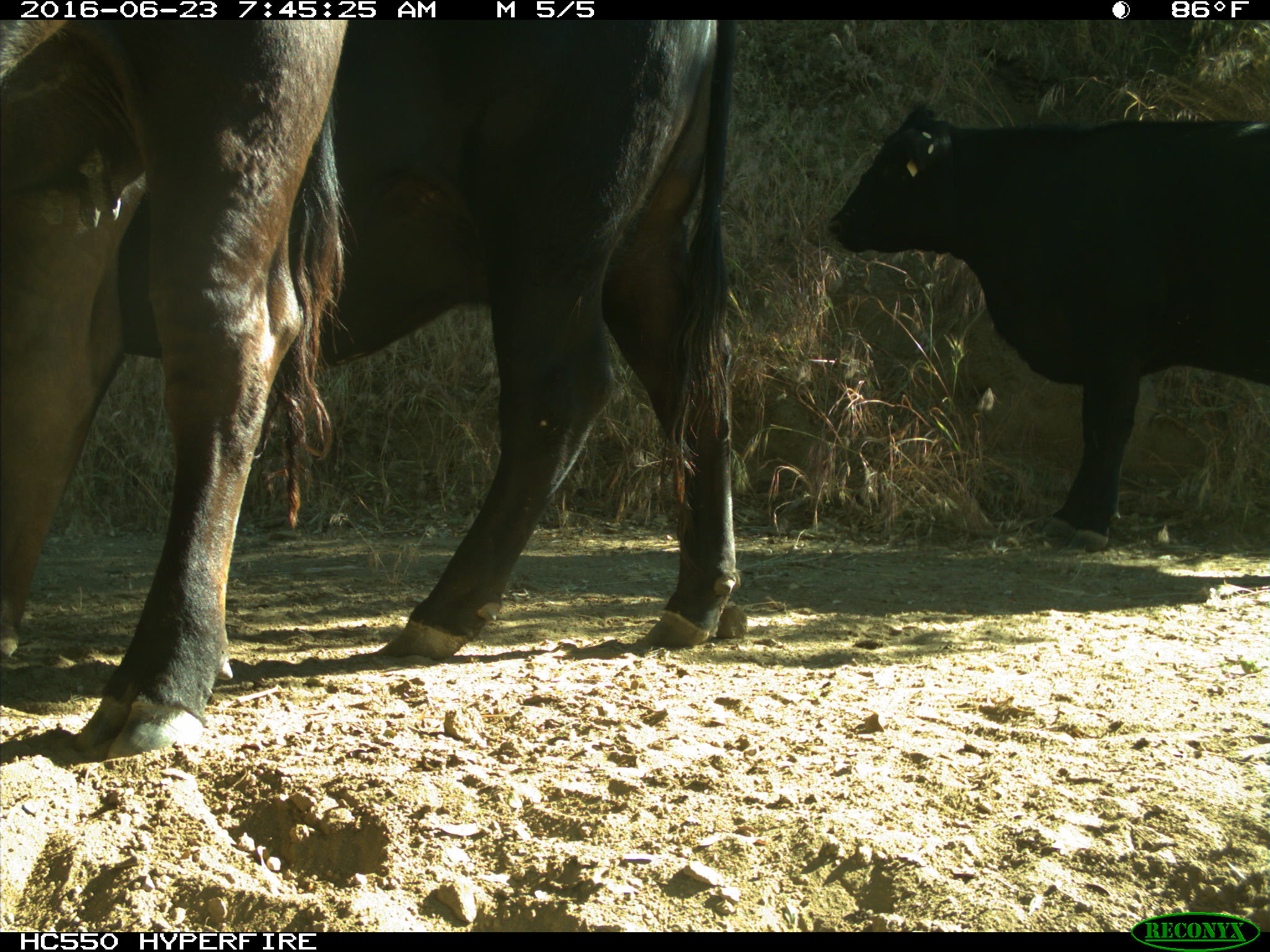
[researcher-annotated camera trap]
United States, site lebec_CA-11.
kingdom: Animalia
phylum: Chordata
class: Mammalia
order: Artiodactyla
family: Bovidae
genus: Bos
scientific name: Bos taurus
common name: domestic cow